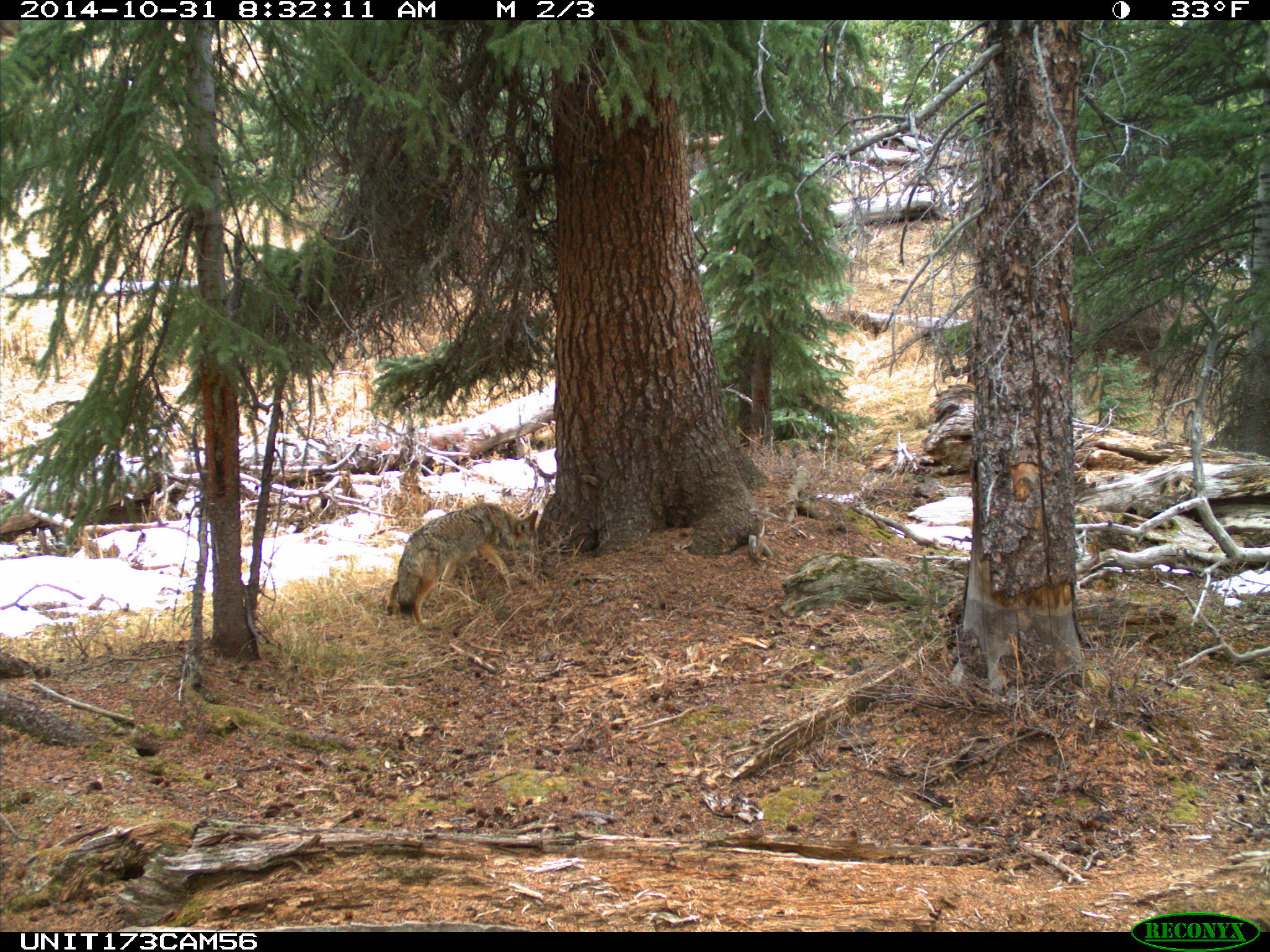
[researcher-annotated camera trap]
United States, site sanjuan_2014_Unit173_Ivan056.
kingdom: Animalia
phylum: Chordata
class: Mammalia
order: Carnivora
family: Canidae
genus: Canis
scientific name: Canis latrans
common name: coyote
Canis latrans (coyote).